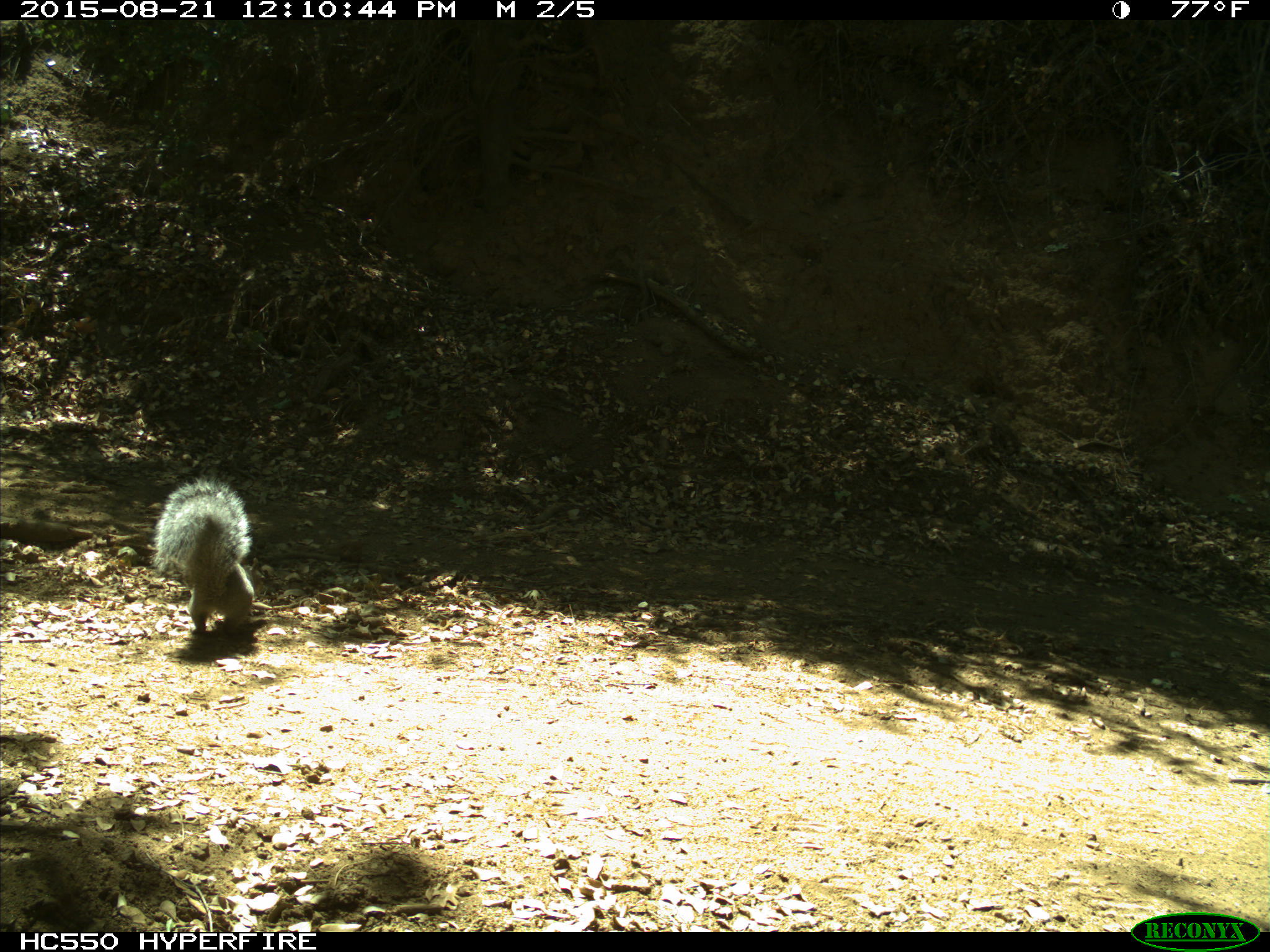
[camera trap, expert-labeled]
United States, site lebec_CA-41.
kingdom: Animalia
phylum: Chordata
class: Mammalia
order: Rodentia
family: Sciuridae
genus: Sciurus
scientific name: Sciurus carolinensis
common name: eastern gray squirrel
Sciurus carolinensis (eastern gray squirrel).